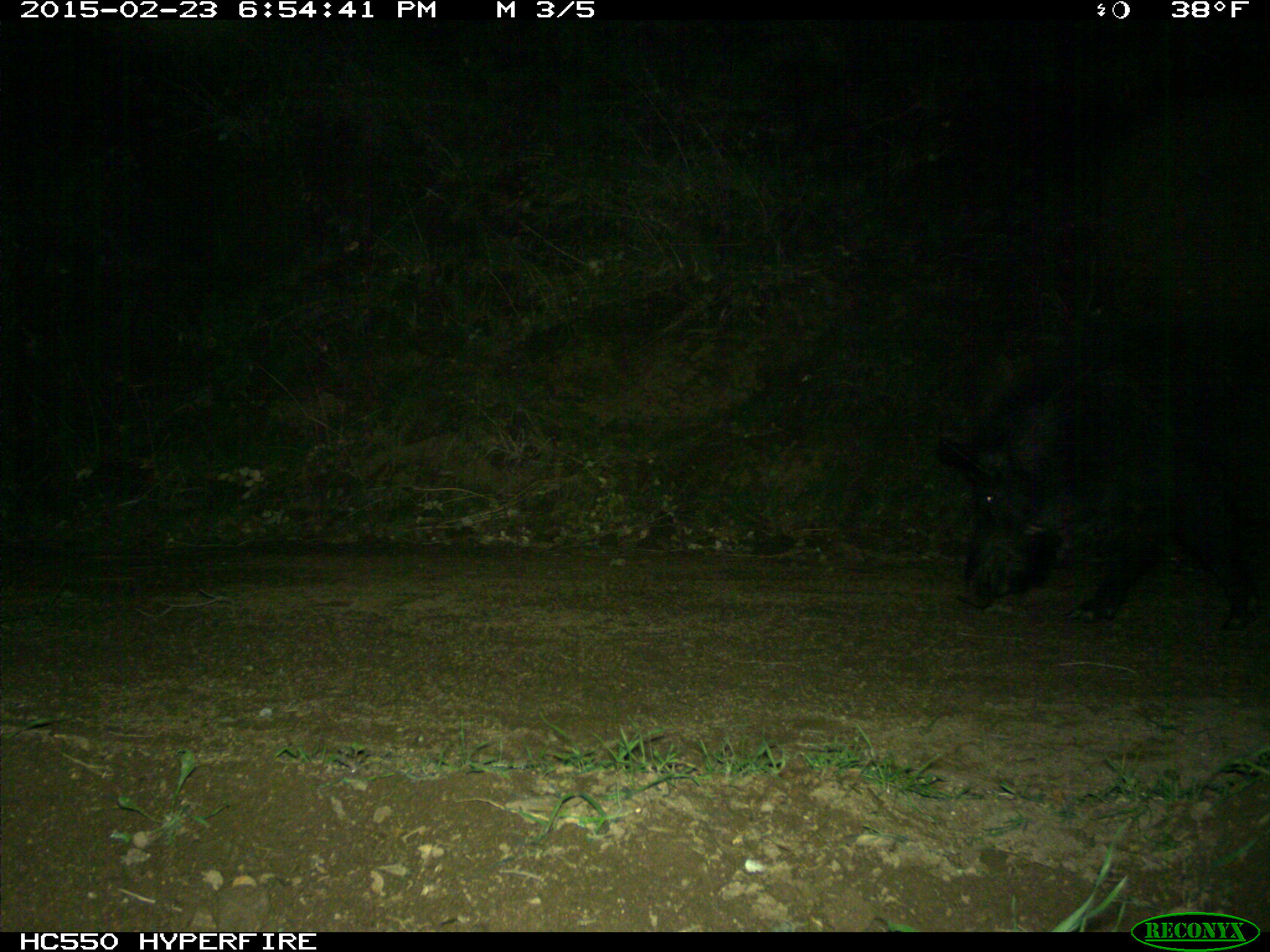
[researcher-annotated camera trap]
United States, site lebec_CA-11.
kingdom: Animalia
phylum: Chordata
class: Mammalia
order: Artiodactyla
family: Suidae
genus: Sus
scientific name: Sus scrofa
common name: wild boar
Sus scrofa (wild boar).